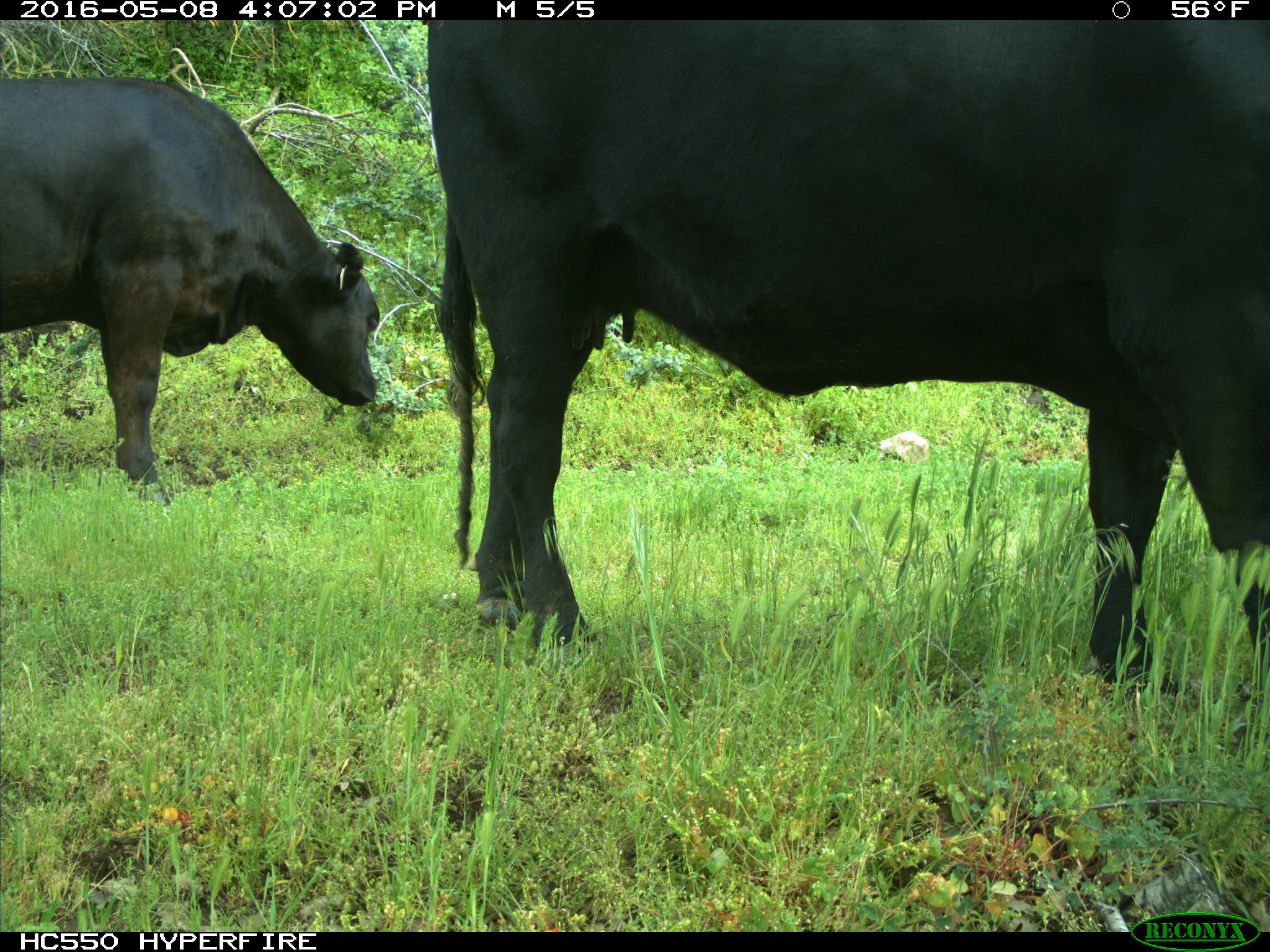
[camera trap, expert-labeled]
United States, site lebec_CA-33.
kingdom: Animalia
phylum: Chordata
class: Mammalia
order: Artiodactyla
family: Bovidae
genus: Bos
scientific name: Bos taurus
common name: domestic cow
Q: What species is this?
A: Bos taurus (domestic cow).